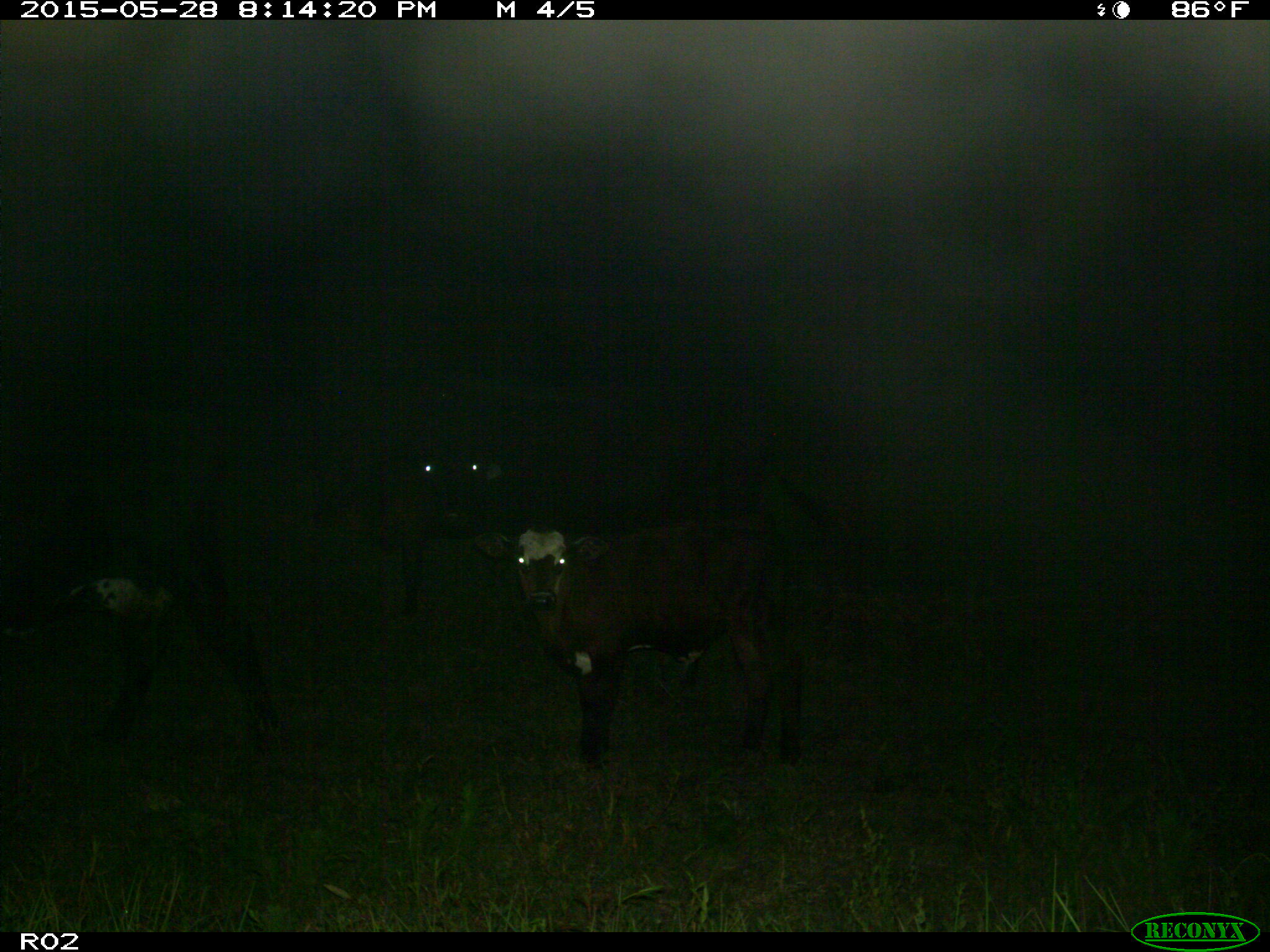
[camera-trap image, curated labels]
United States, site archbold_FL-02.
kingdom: Animalia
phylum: Chordata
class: Mammalia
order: Artiodactyla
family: Bovidae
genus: Bos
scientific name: Bos taurus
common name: domestic cow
Bos taurus (domestic cow).